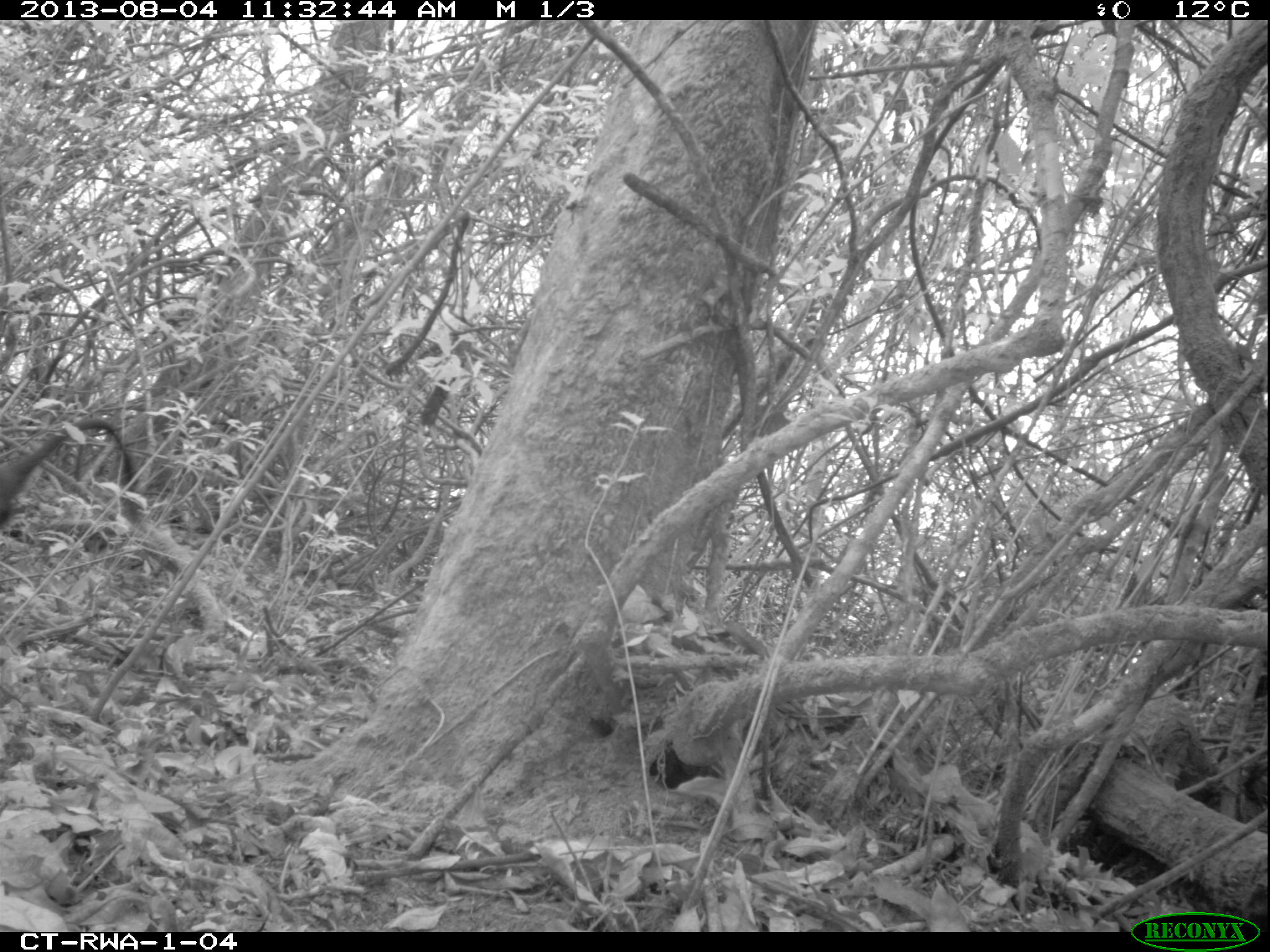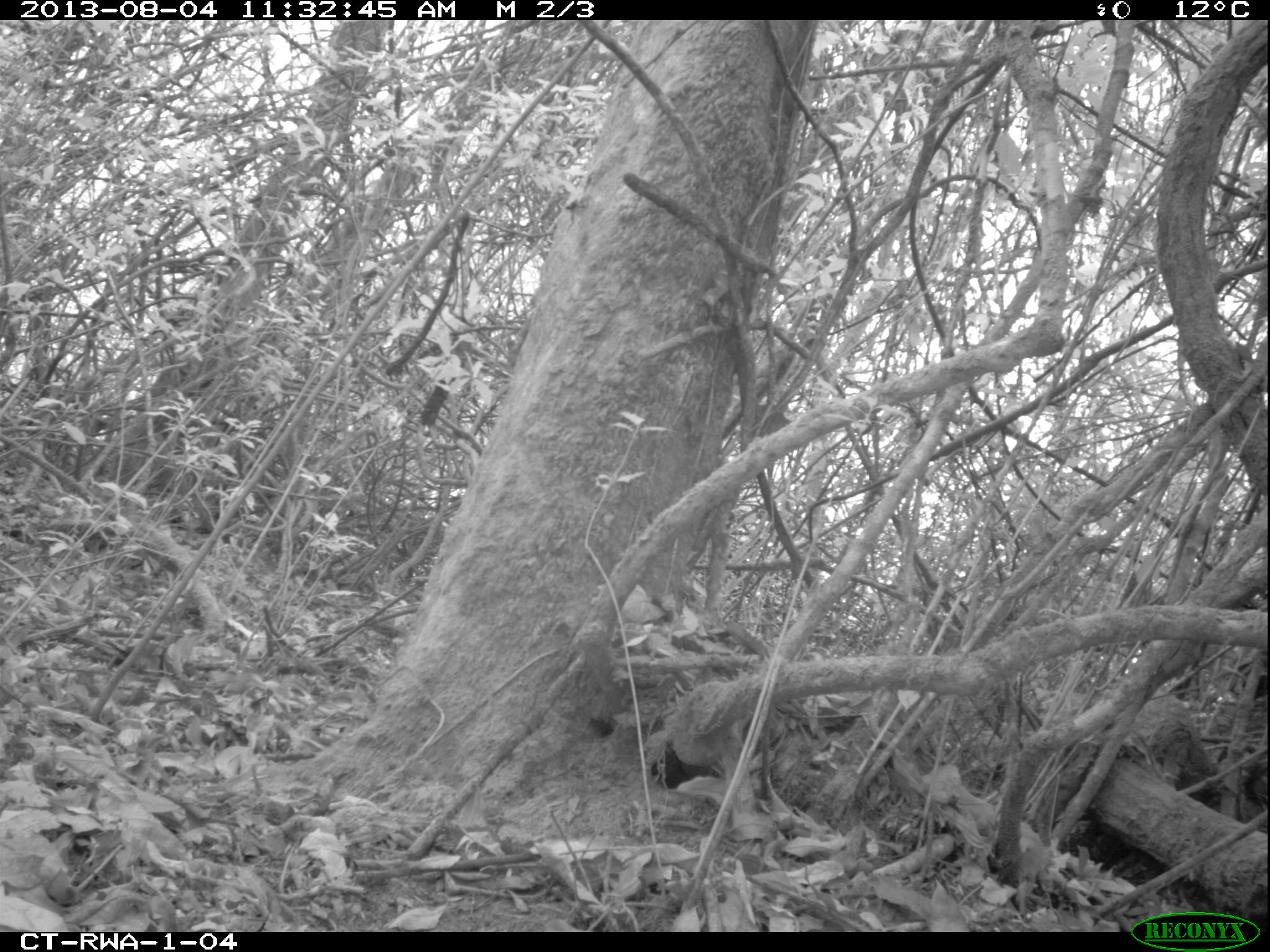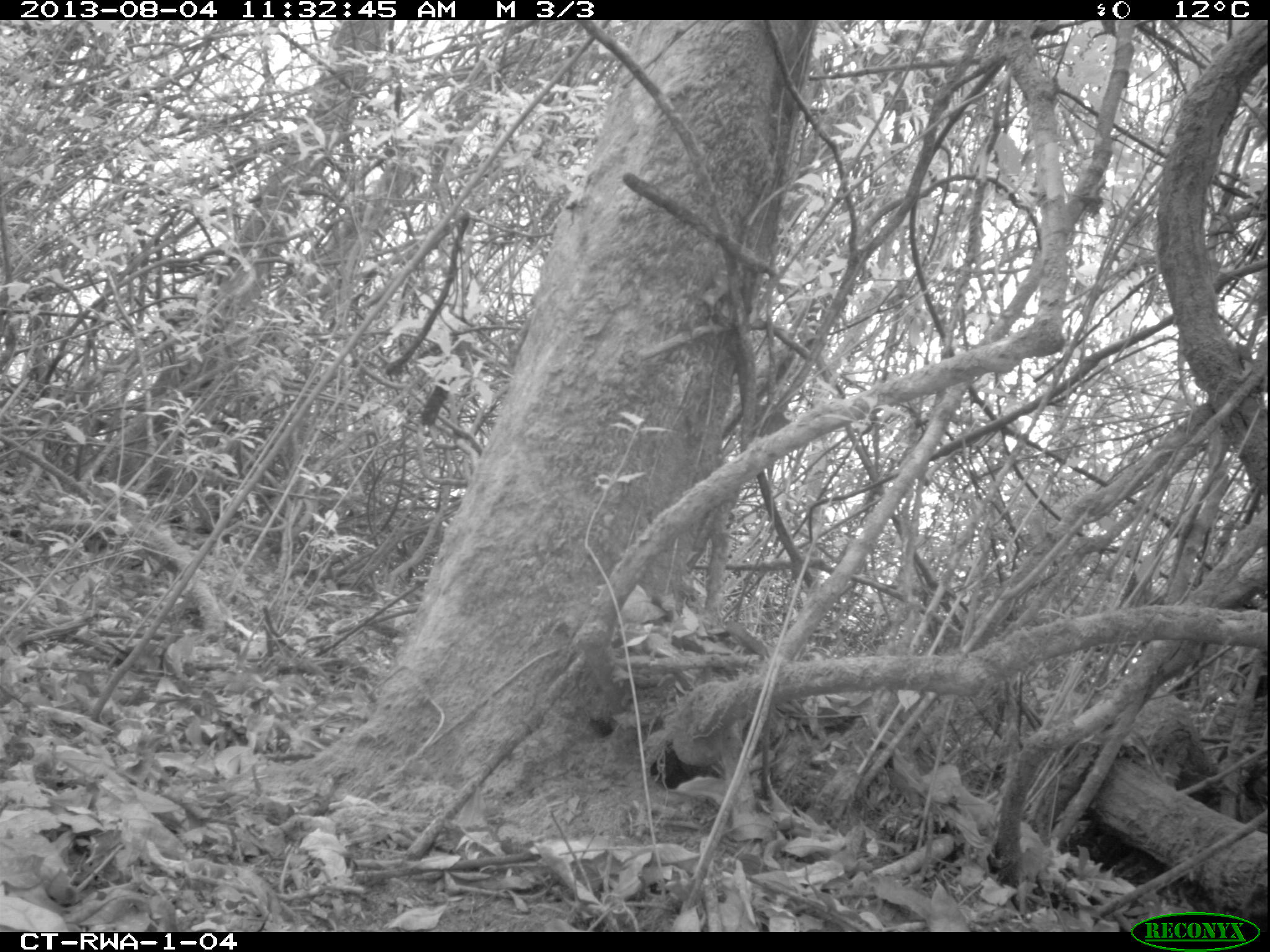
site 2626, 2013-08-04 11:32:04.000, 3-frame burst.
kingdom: Animalia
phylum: Chordata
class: Mammalia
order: Primates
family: Cercopithecidae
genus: Allochrocebus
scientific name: Allochrocebus lhoesti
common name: l'hoest's monkey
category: cercopithecus lhoesti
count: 1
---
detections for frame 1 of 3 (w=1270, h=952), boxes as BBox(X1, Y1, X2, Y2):
cercopithecus lhoesti: BBox(0, 417, 149, 537)